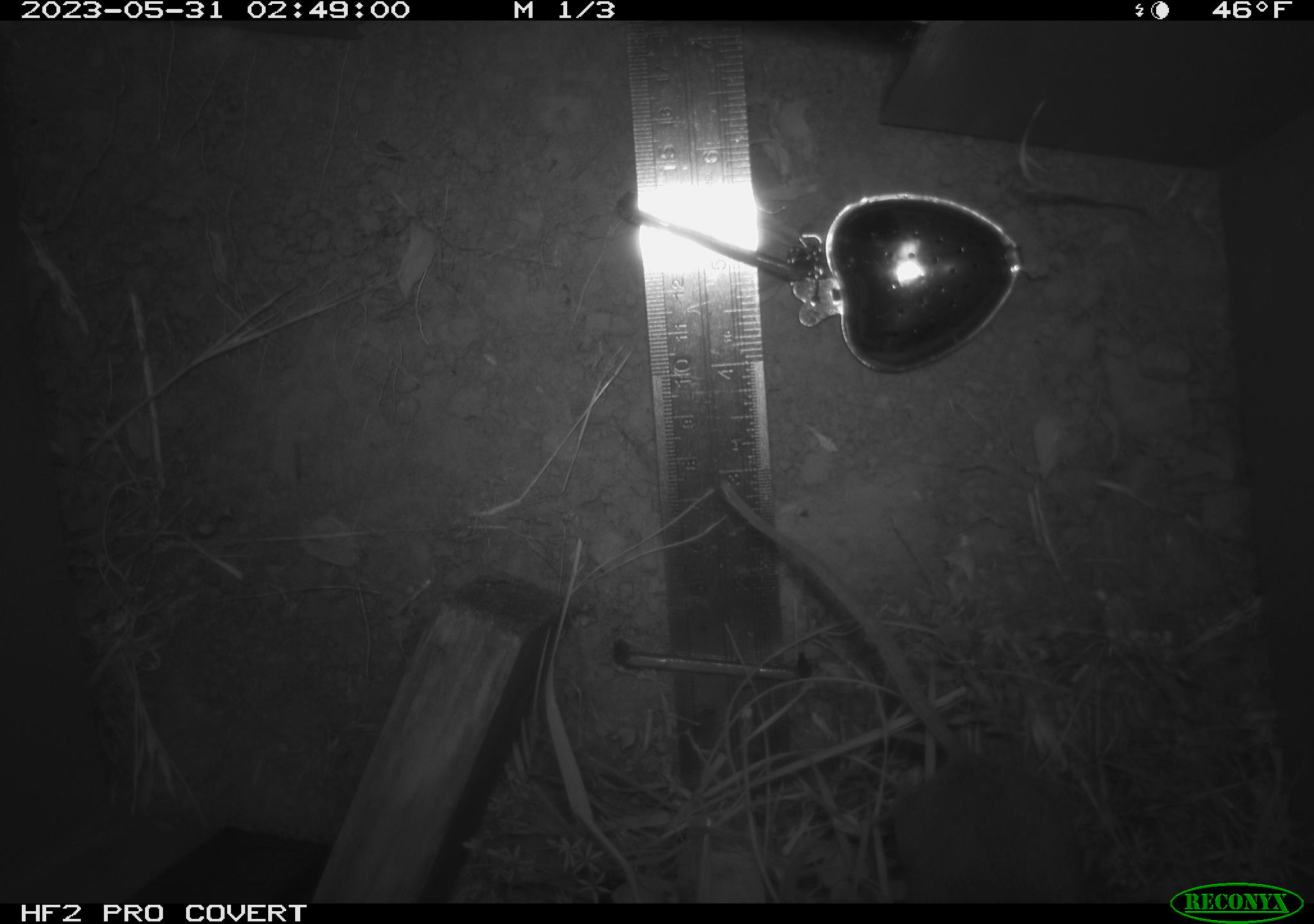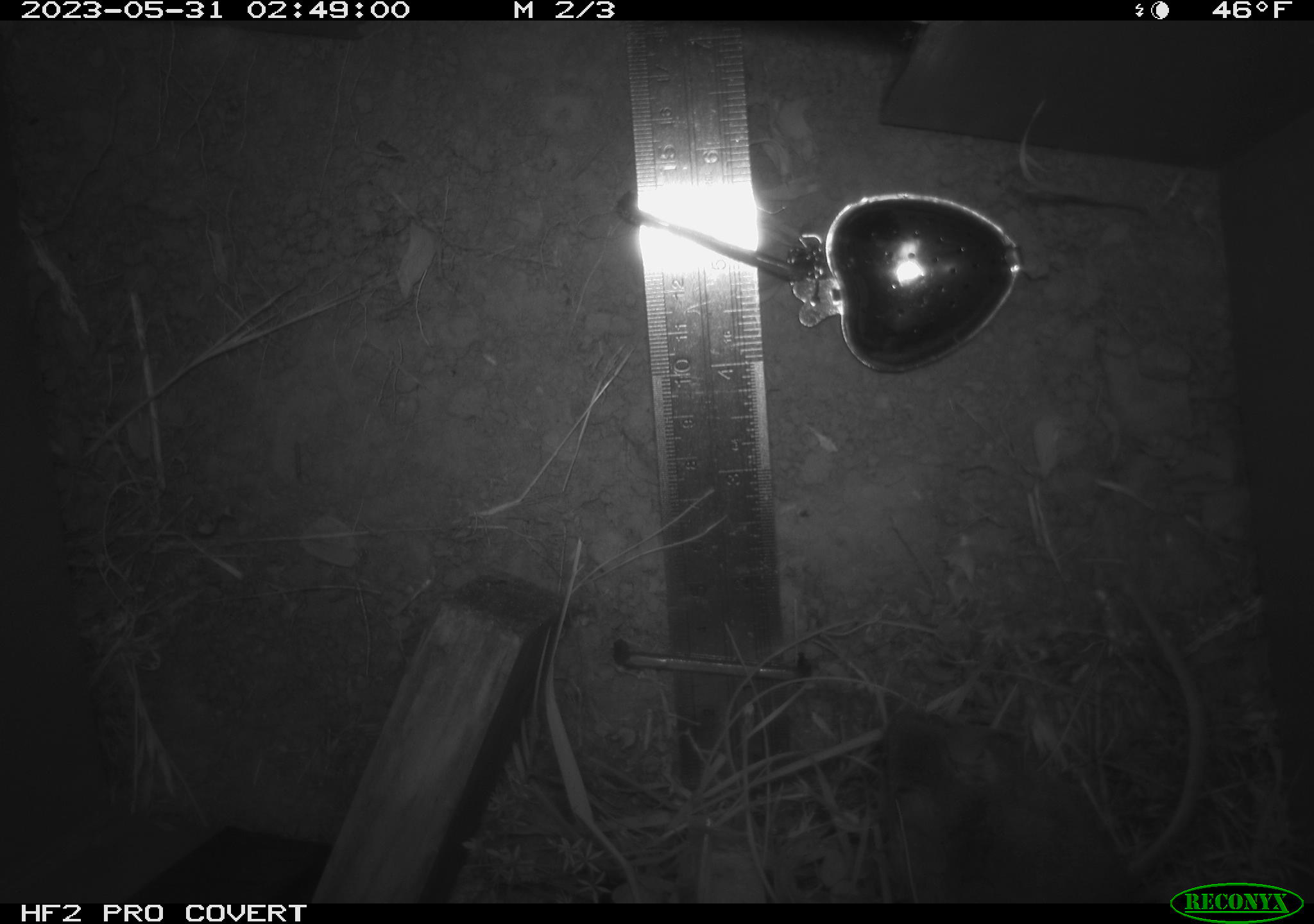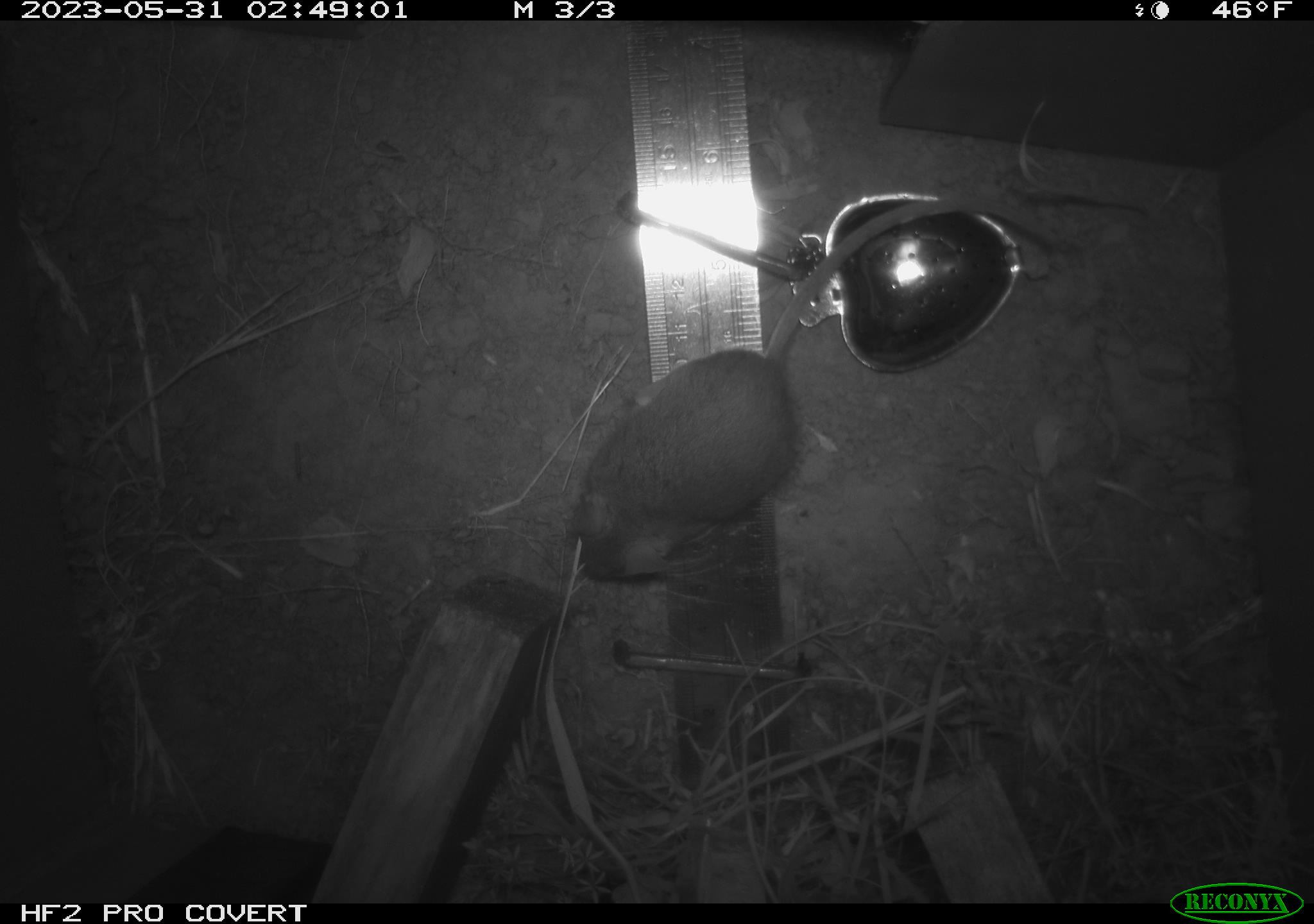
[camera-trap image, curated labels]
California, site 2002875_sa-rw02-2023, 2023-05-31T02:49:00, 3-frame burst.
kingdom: Animalia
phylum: Chordata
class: Mammalia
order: Rodentia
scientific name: Rodentia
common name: mouse species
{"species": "mouse species (Rodentia)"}